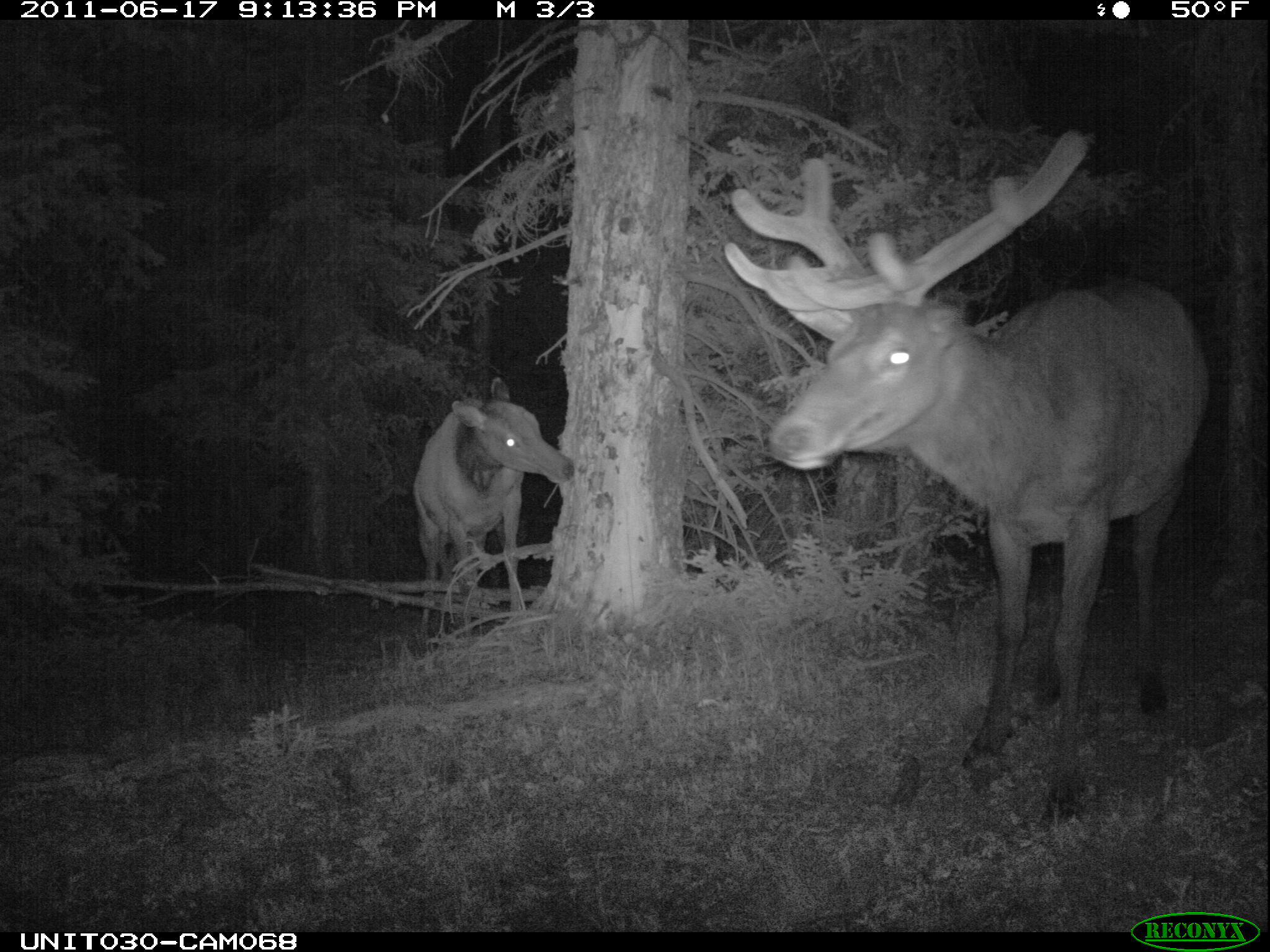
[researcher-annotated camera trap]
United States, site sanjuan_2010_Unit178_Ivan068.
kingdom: Animalia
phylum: Chordata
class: Mammalia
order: Artiodactyla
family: Cervidae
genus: Cervus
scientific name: Cervus elaphus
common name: red deer